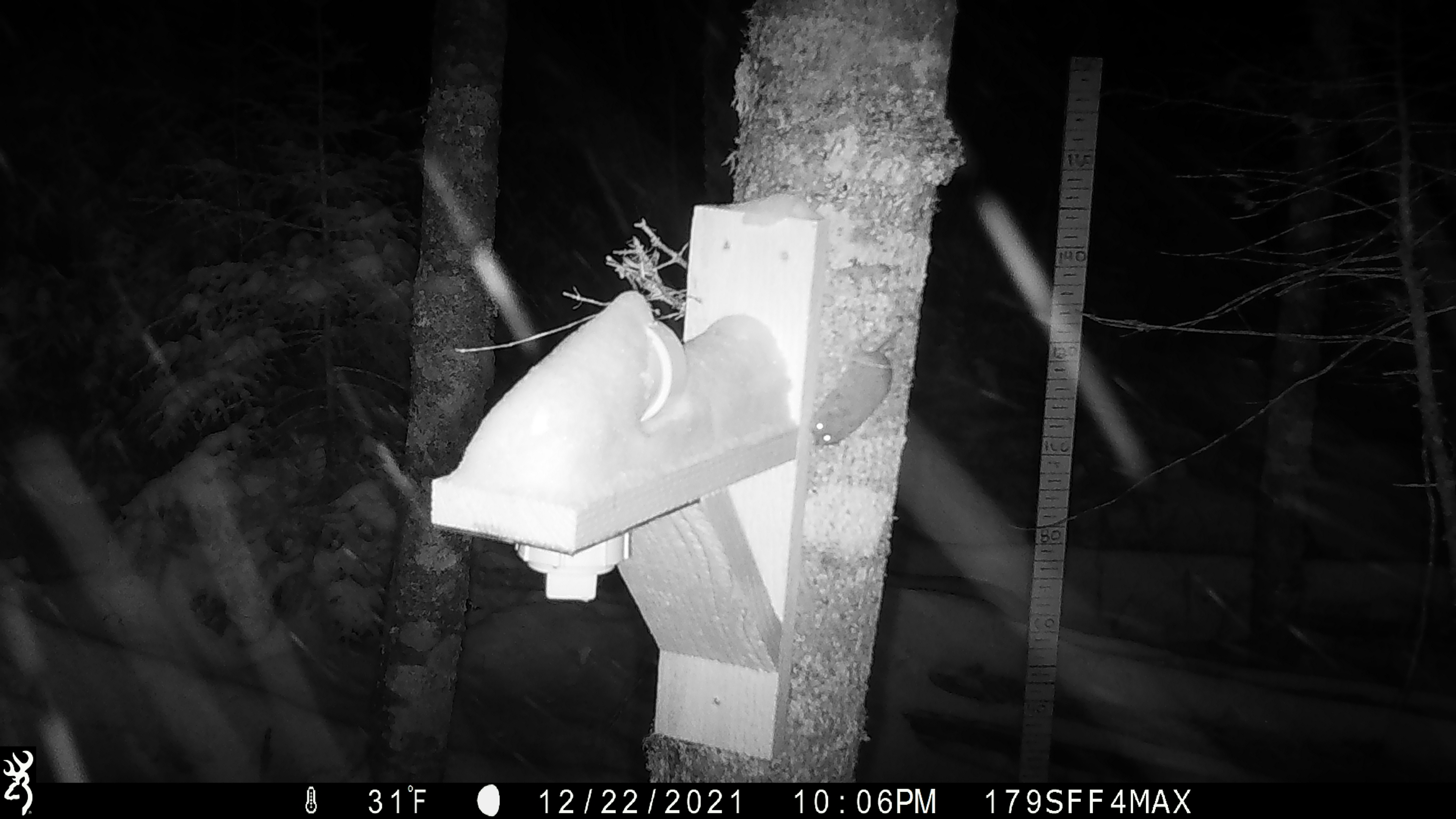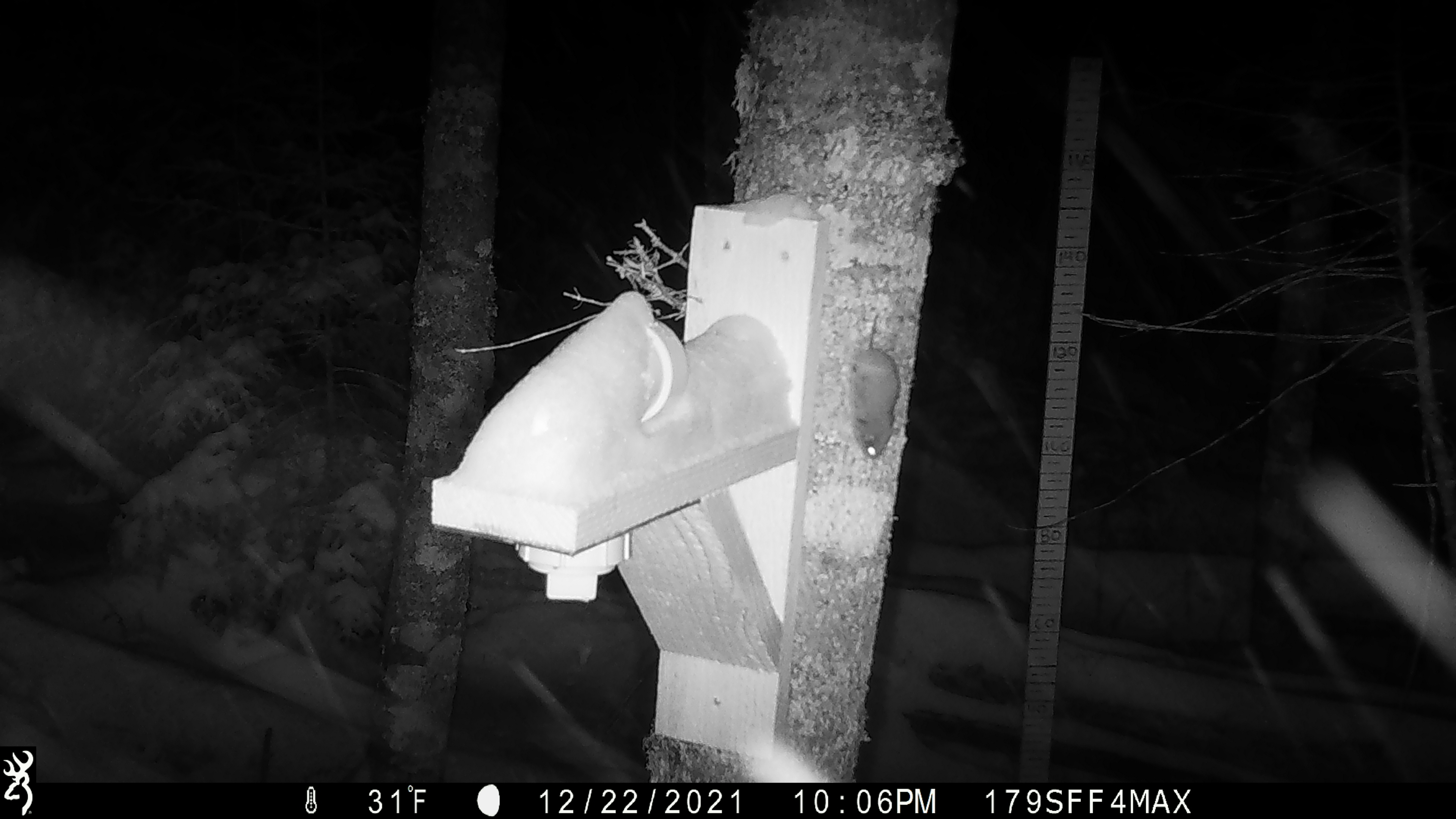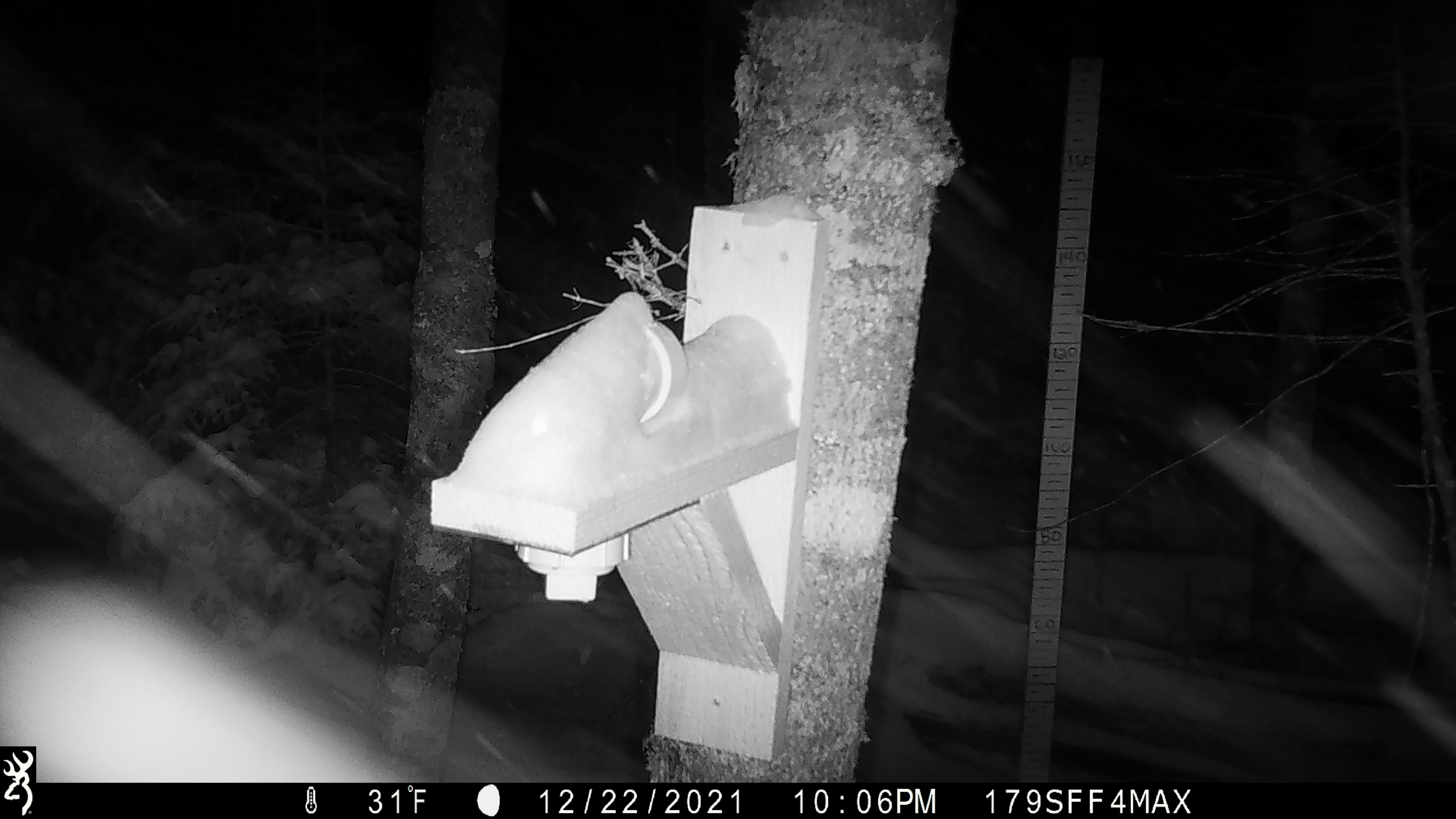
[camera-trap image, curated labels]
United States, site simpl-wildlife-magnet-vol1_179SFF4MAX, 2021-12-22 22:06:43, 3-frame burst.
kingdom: Animalia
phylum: Chordata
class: Mammalia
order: Rodentia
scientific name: Rodentia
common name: mouse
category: mouse sp.